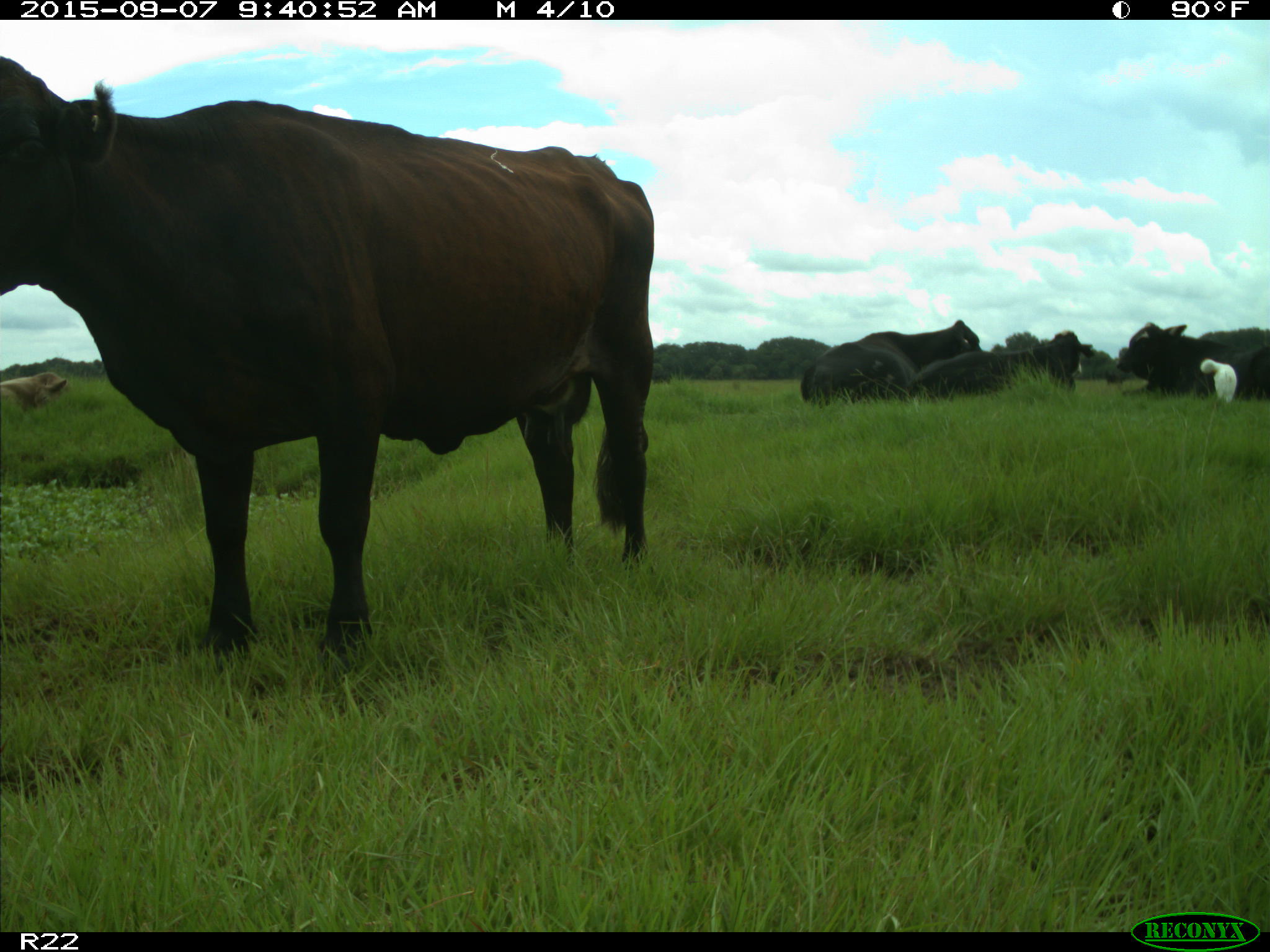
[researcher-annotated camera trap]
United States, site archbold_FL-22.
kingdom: Animalia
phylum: Chordata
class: Mammalia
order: Artiodactyla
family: Bovidae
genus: Bos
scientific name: Bos taurus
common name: domestic cow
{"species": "Bos taurus (domestic cow)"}